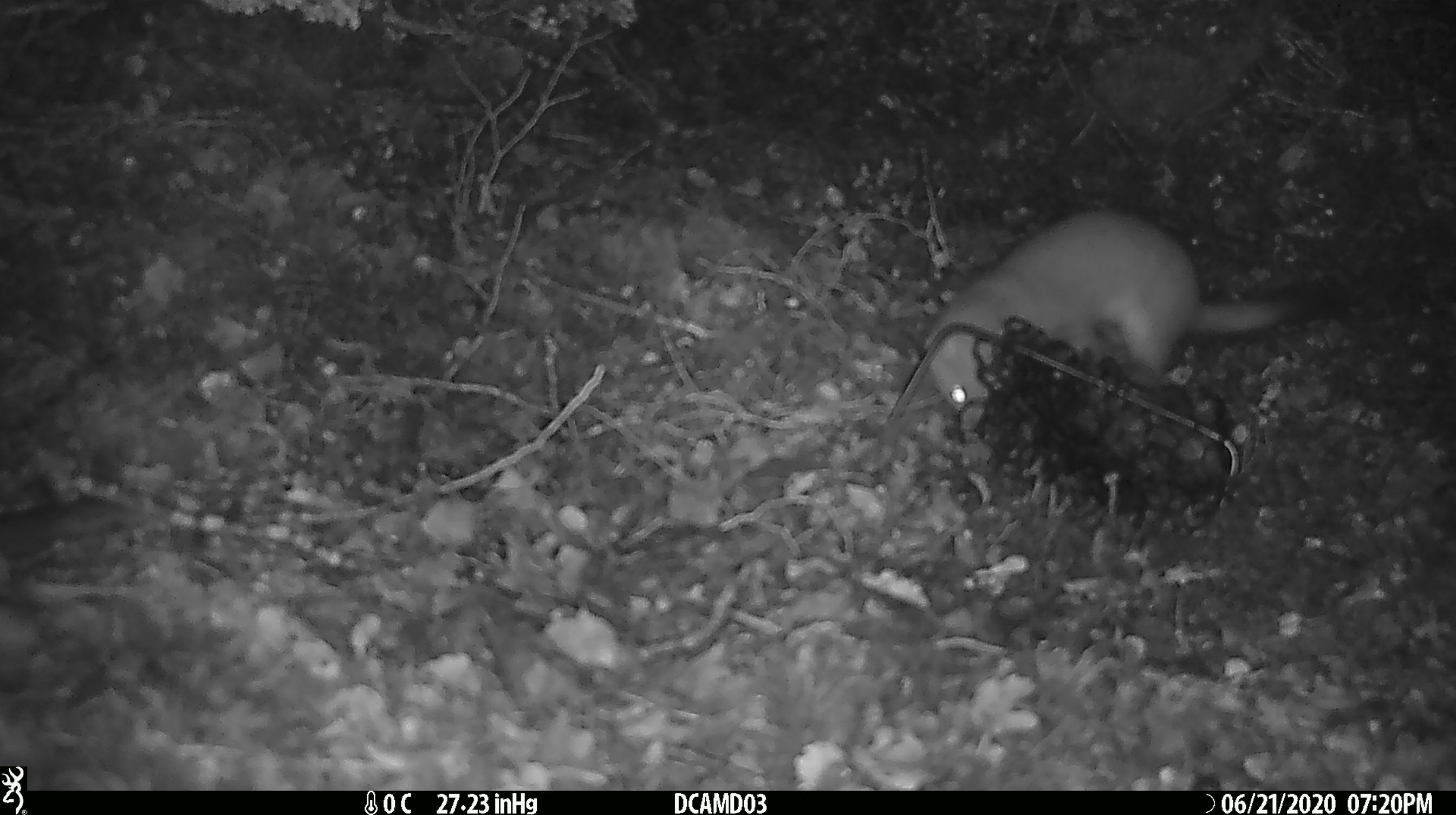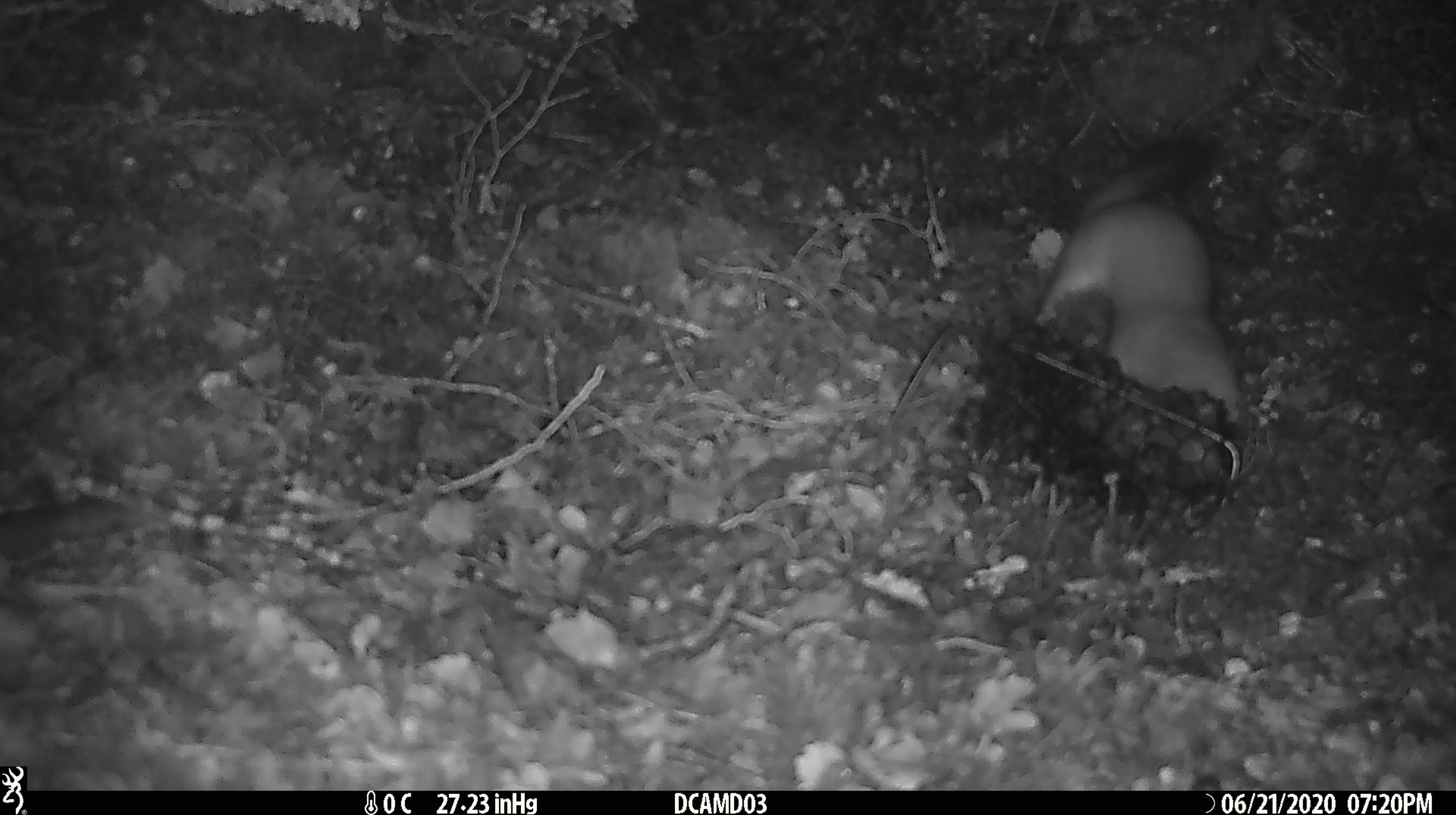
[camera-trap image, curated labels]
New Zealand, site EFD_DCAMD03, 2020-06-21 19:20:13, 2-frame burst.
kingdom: Animalia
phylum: Chordata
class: Mammalia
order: Carnivora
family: Mustelidae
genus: Mustela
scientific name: Mustela erminea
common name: stoat